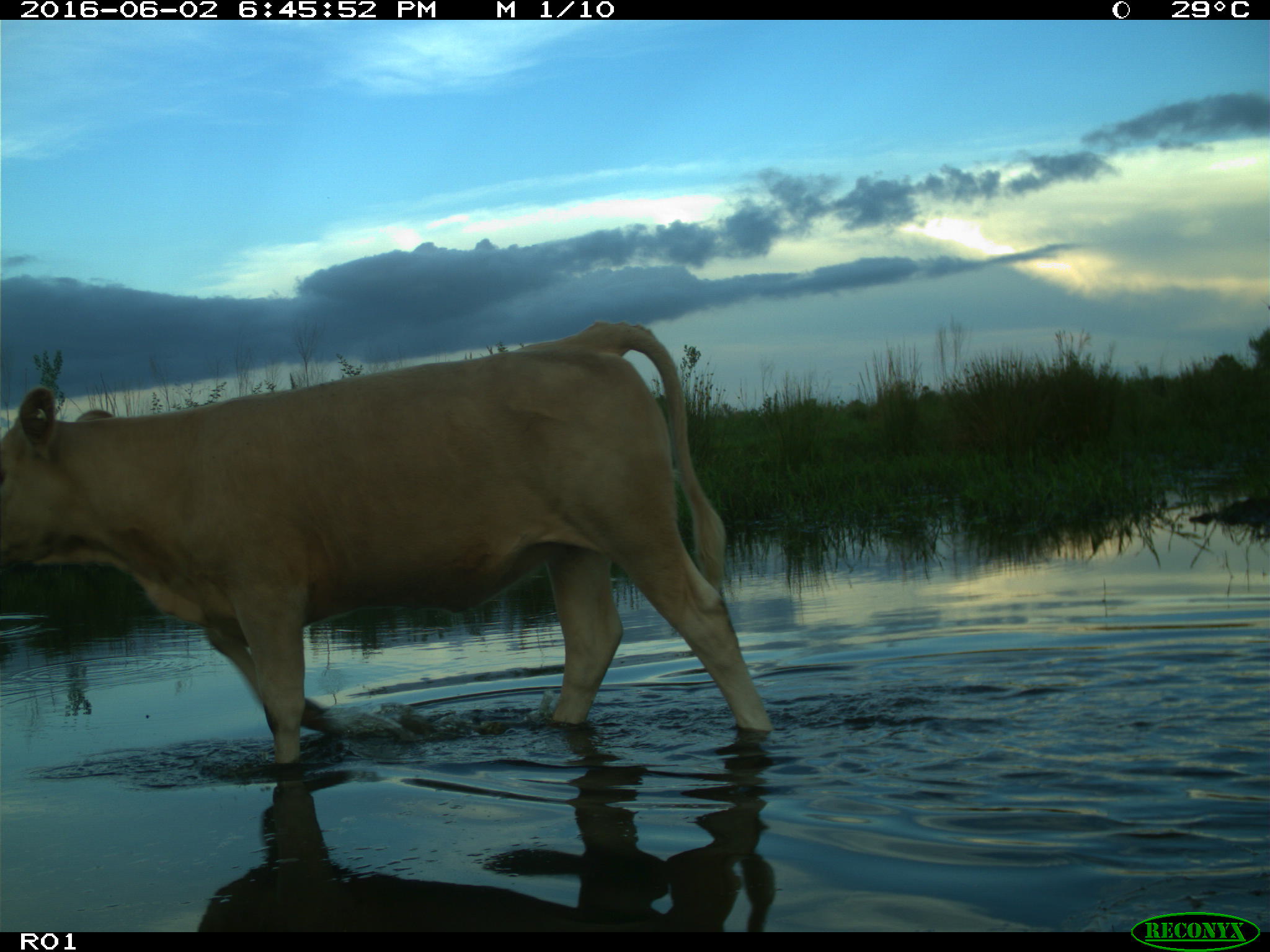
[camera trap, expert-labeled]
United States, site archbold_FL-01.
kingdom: Animalia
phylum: Chordata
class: Mammalia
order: Artiodactyla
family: Bovidae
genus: Bos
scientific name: Bos taurus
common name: domestic cow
Bos taurus (domestic cow).